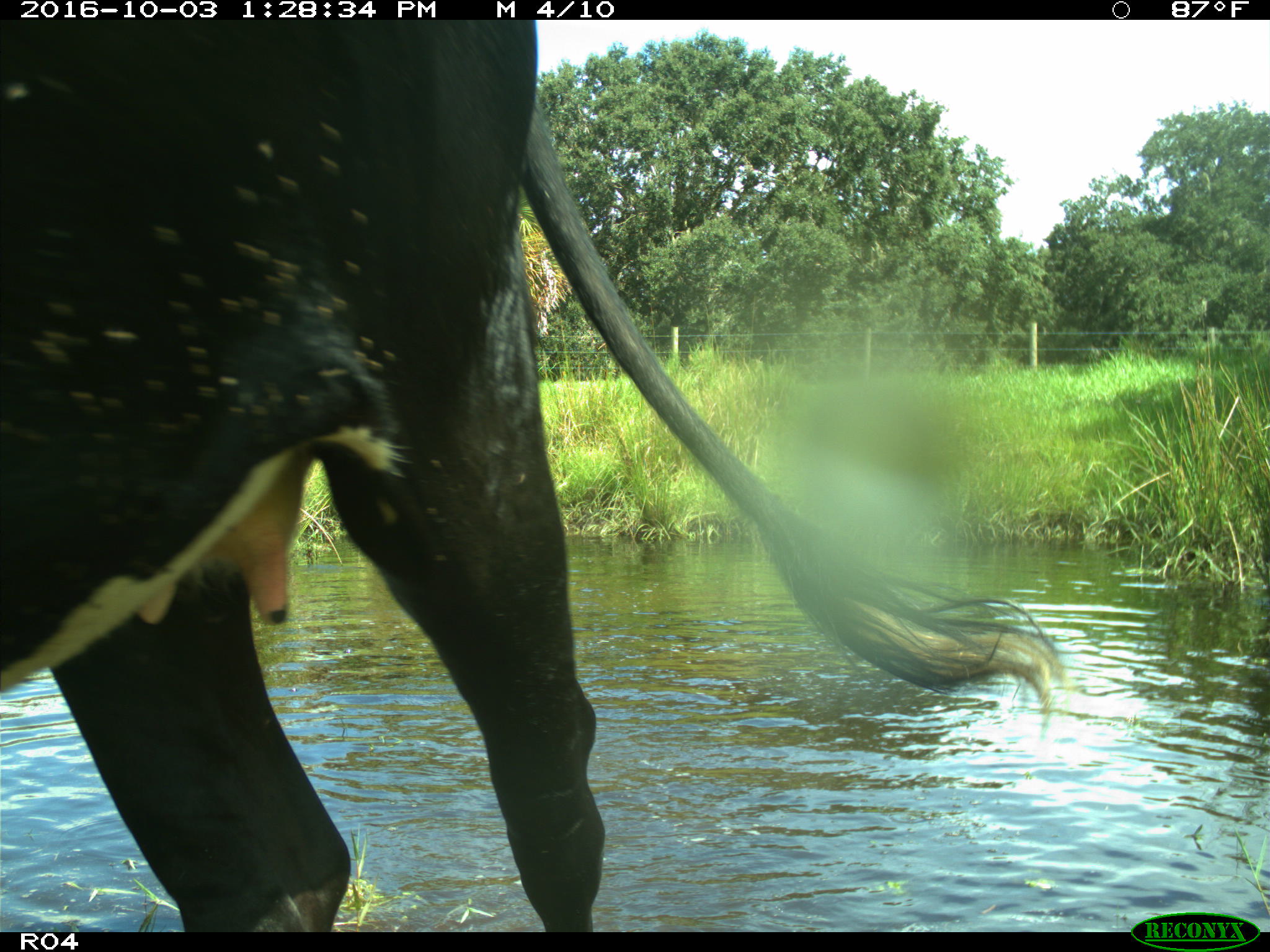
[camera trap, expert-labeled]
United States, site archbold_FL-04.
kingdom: Animalia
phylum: Chordata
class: Mammalia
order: Artiodactyla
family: Bovidae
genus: Bos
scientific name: Bos taurus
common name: domestic cow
Bos taurus (domestic cow).